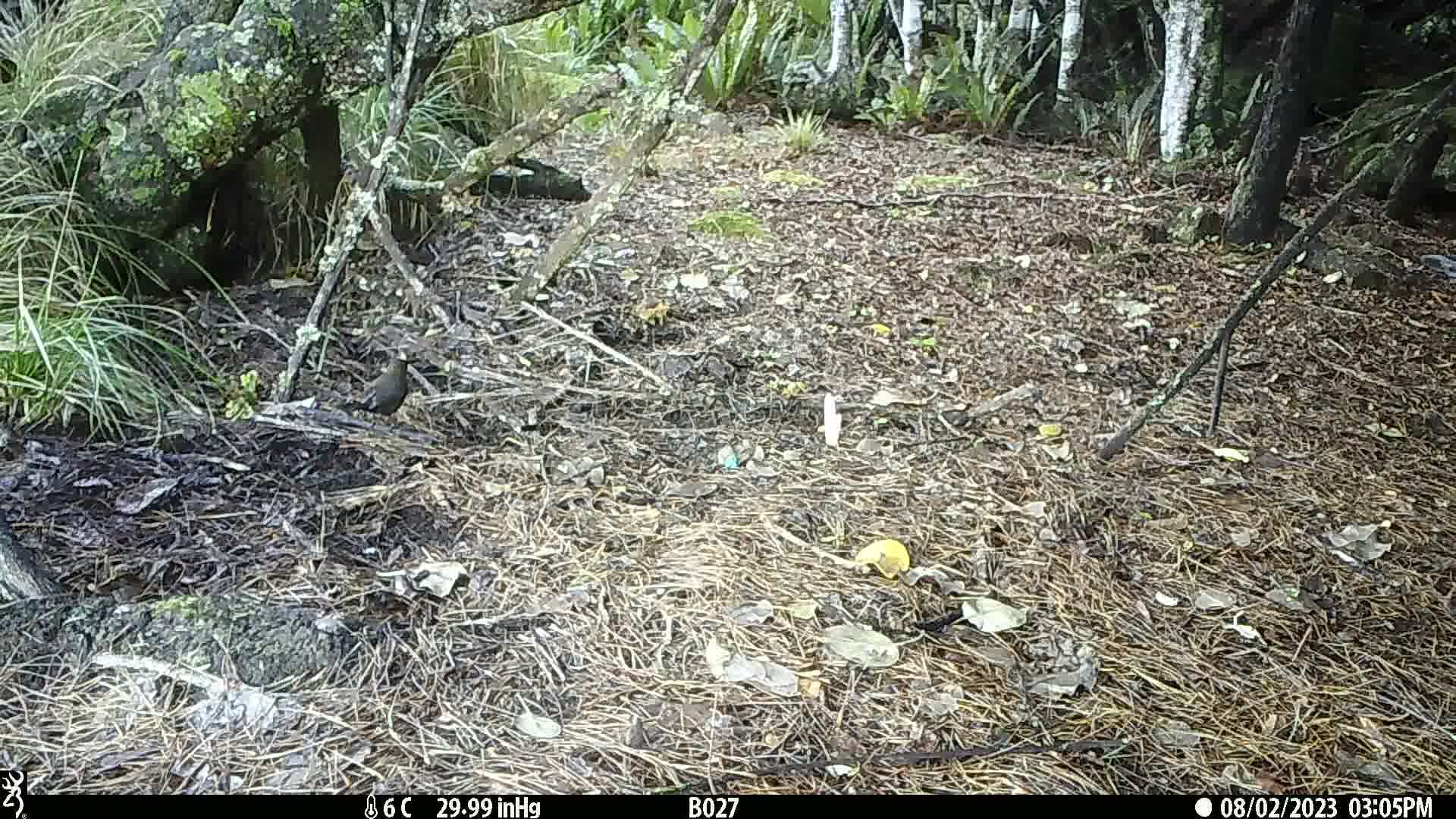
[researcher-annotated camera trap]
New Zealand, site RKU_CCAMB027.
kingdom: Animalia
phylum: Chordata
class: Aves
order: Passeriformes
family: Turdidae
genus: Turdus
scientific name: Turdus merula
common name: eurasian blackbird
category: blackbird